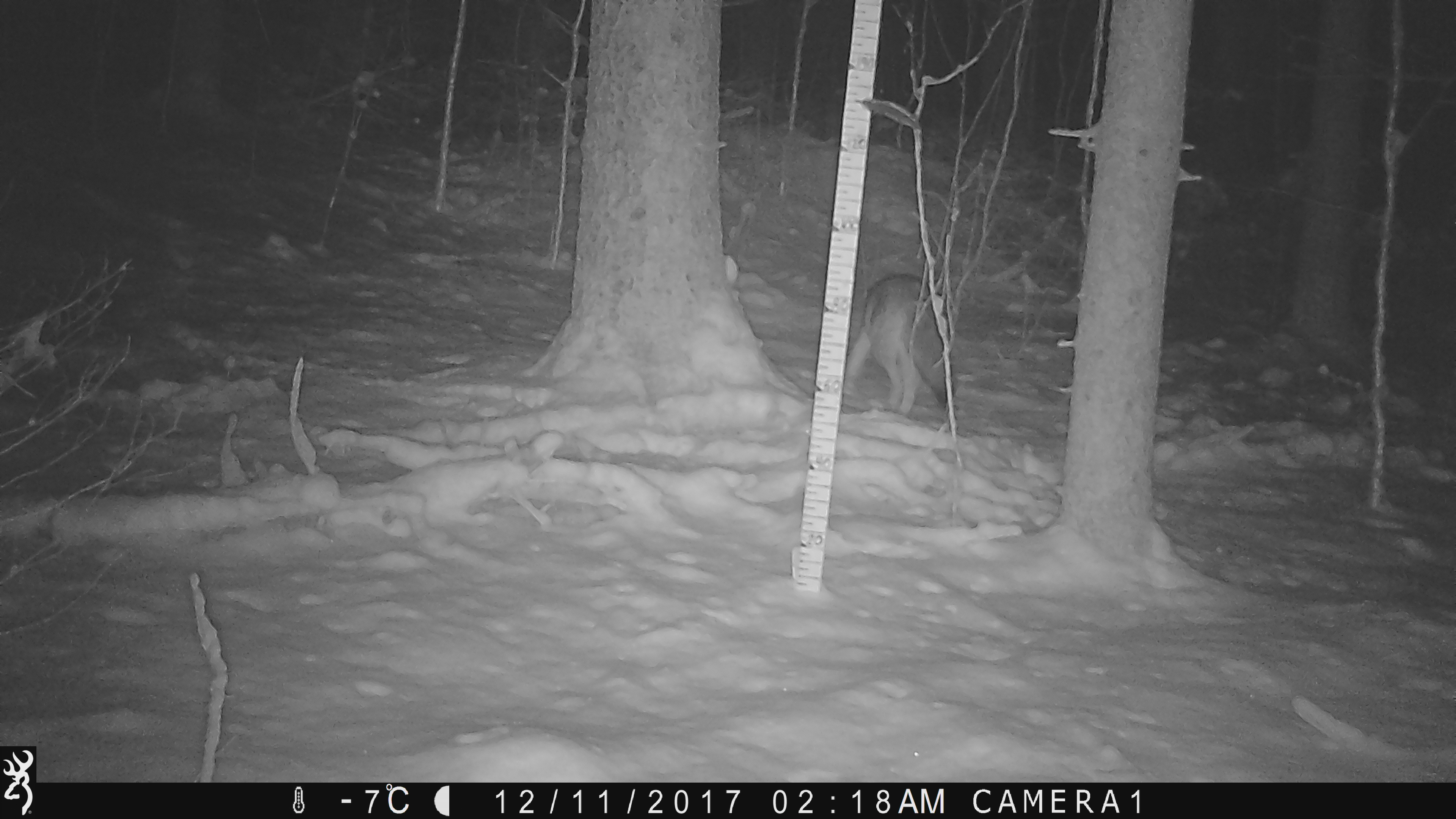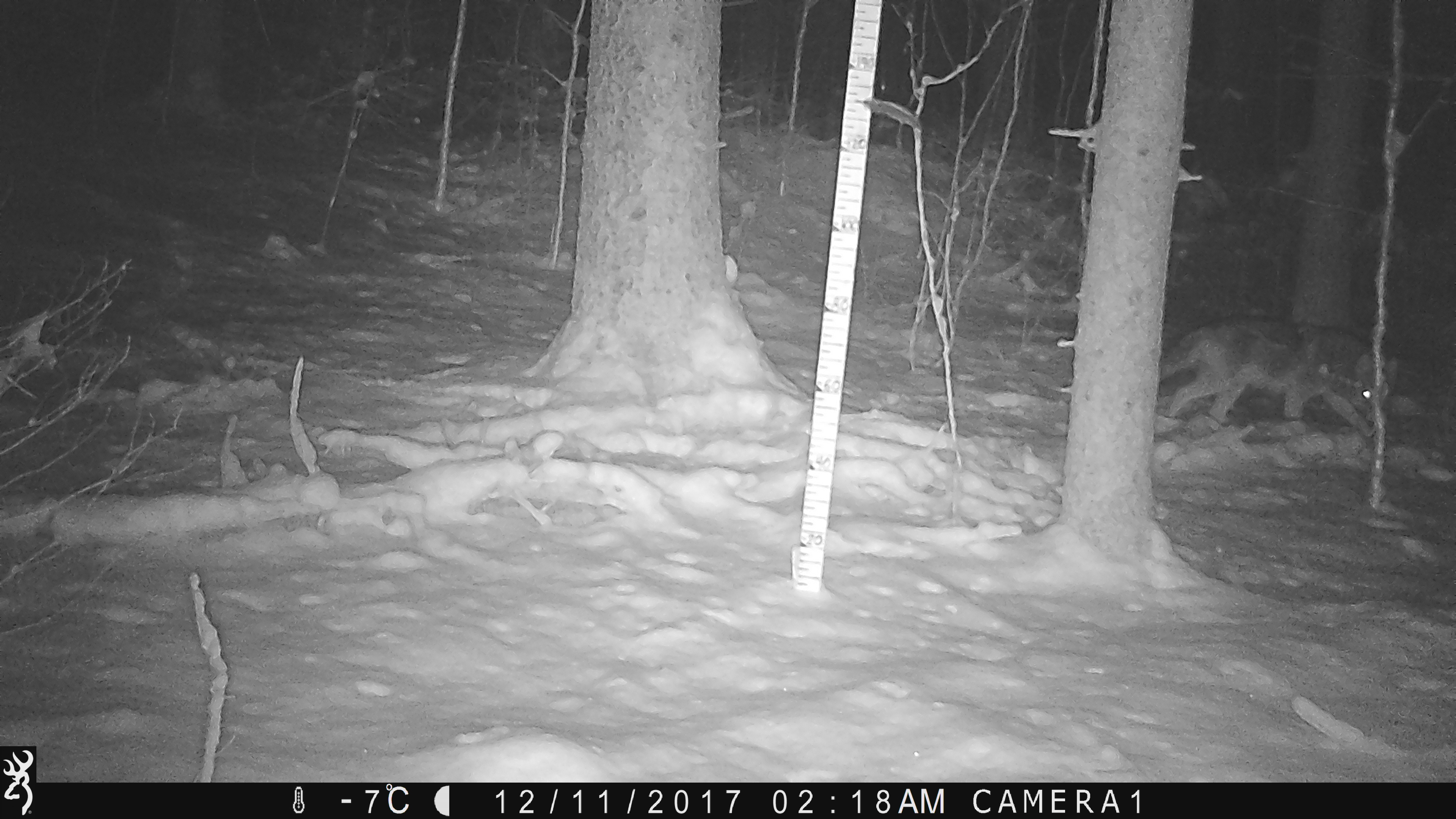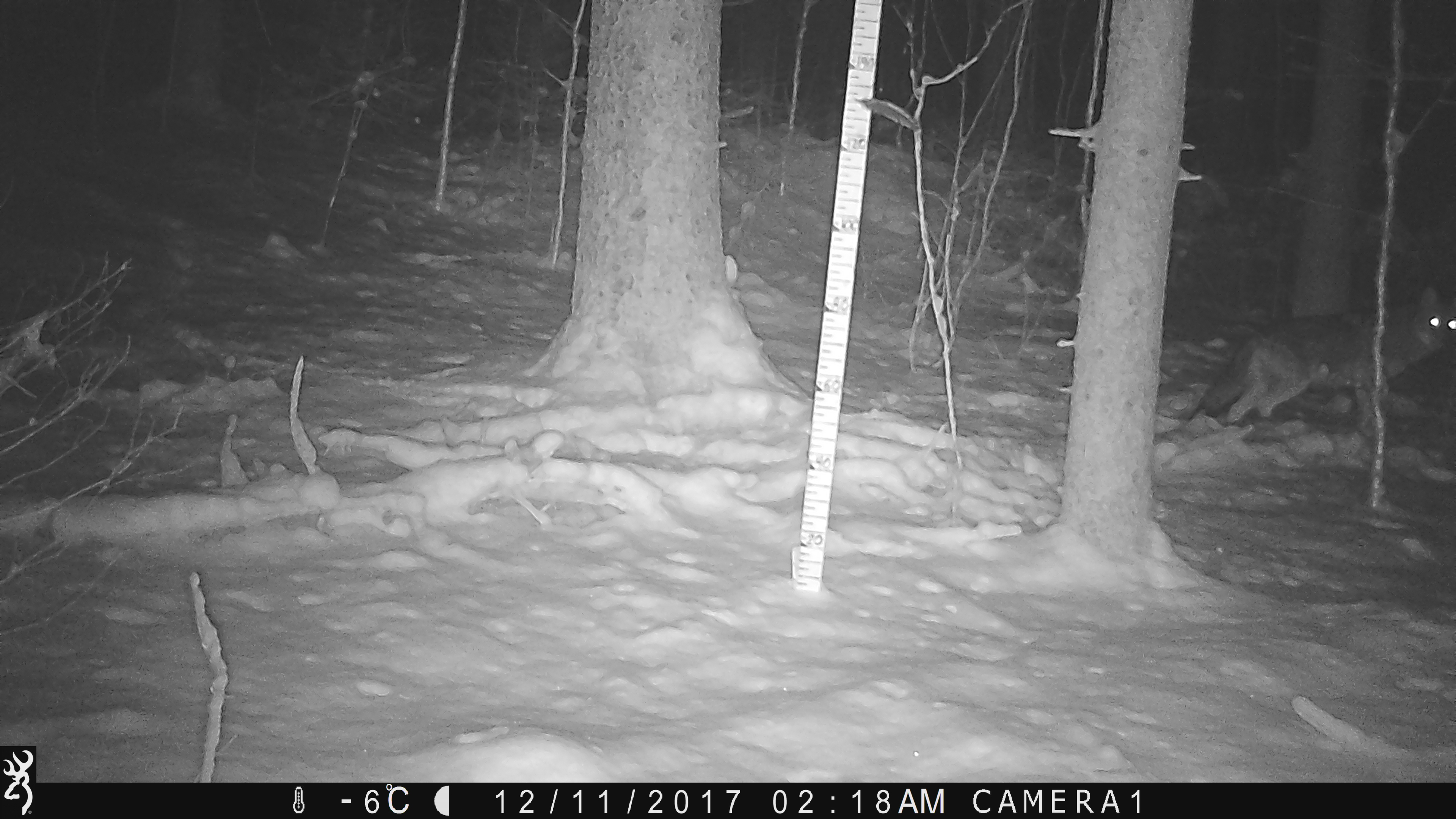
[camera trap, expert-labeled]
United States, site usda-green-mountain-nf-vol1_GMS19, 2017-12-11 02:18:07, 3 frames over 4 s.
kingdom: Animalia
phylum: Chordata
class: Mammalia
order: Carnivora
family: Canidae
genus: Canis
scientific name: Canis latrans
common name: coyote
Coyote (Canis latrans).